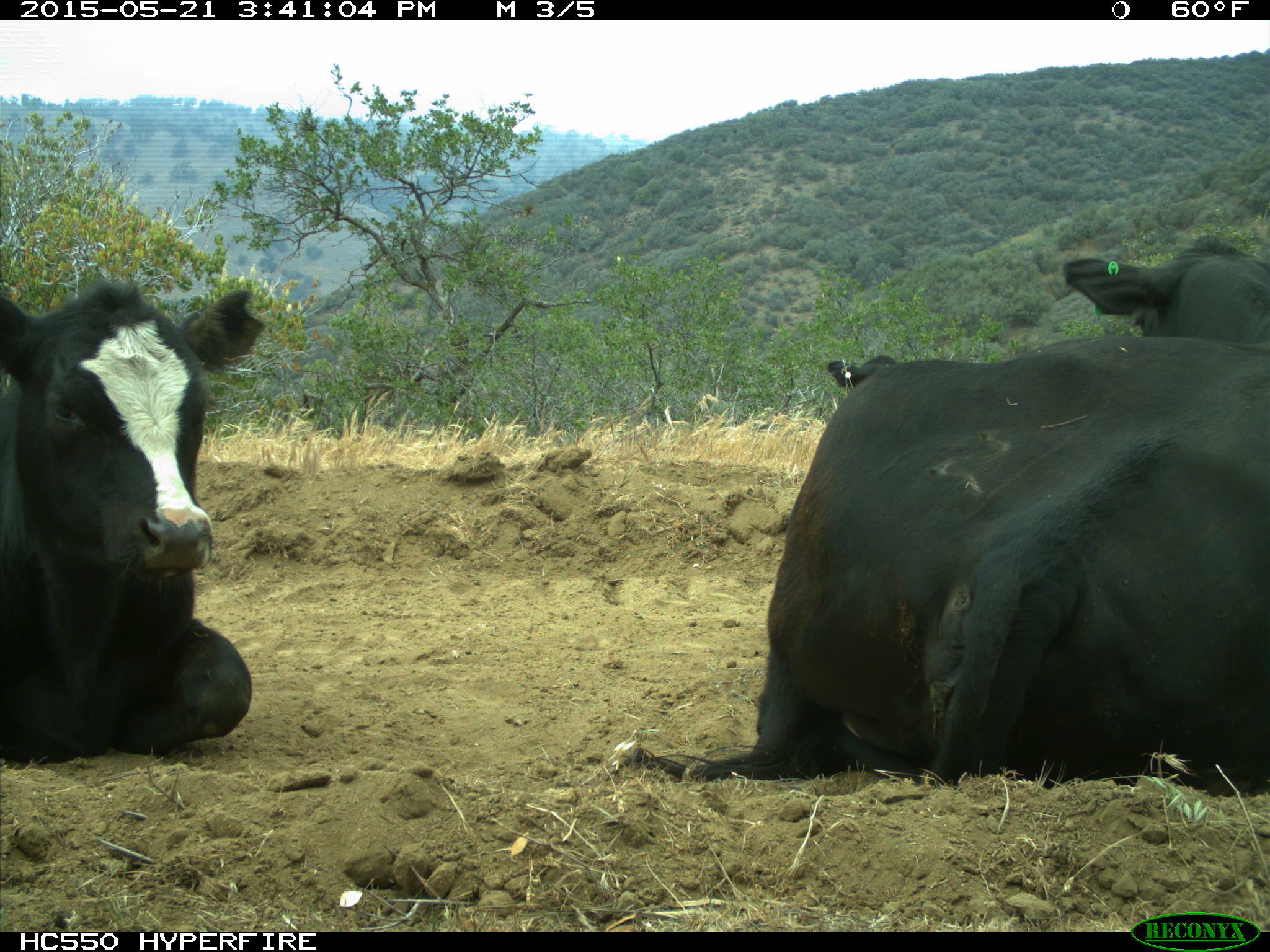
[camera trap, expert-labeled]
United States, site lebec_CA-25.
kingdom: Animalia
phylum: Chordata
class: Mammalia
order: Artiodactyla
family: Bovidae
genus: Bos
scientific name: Bos taurus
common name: domestic cow